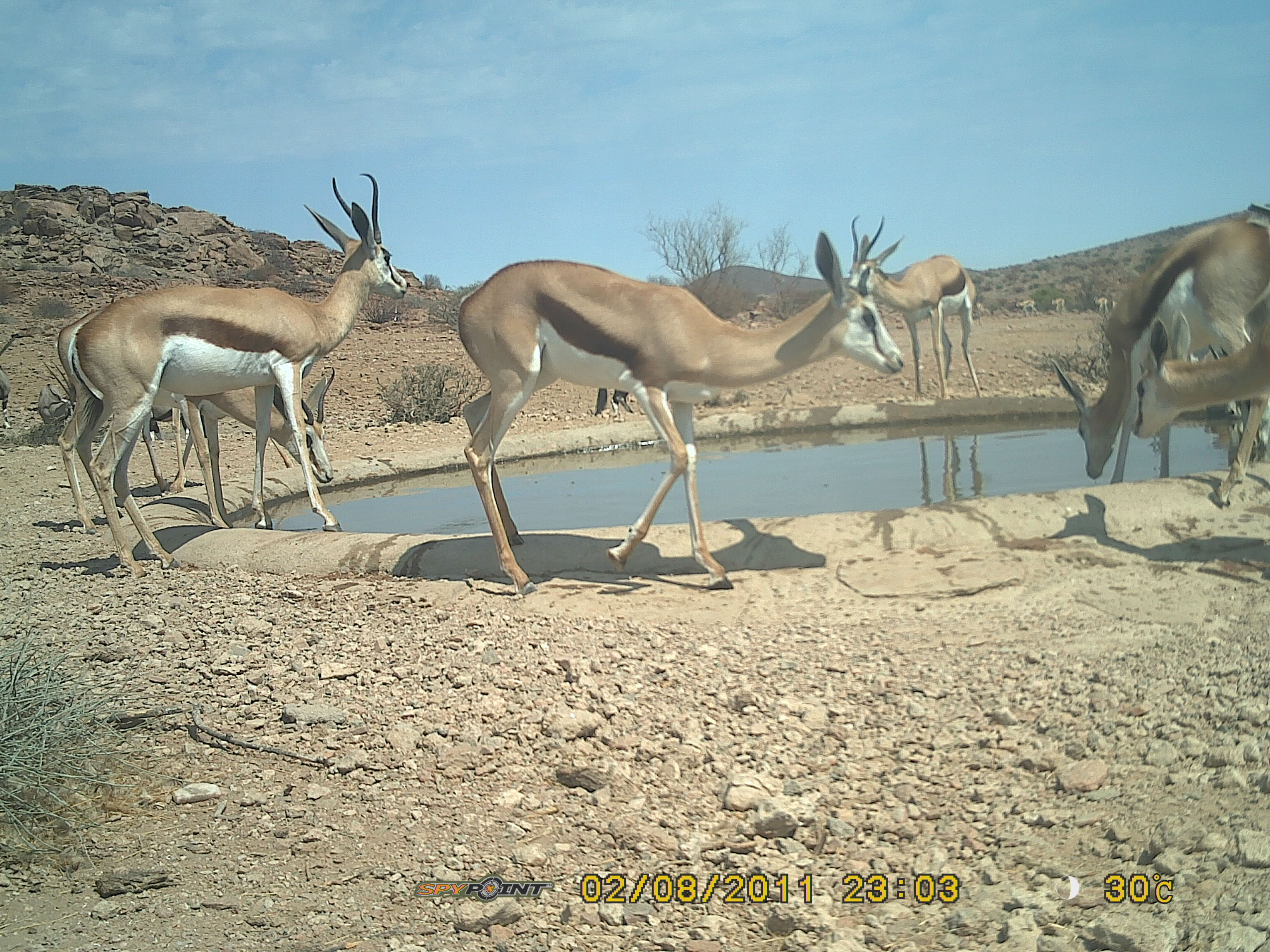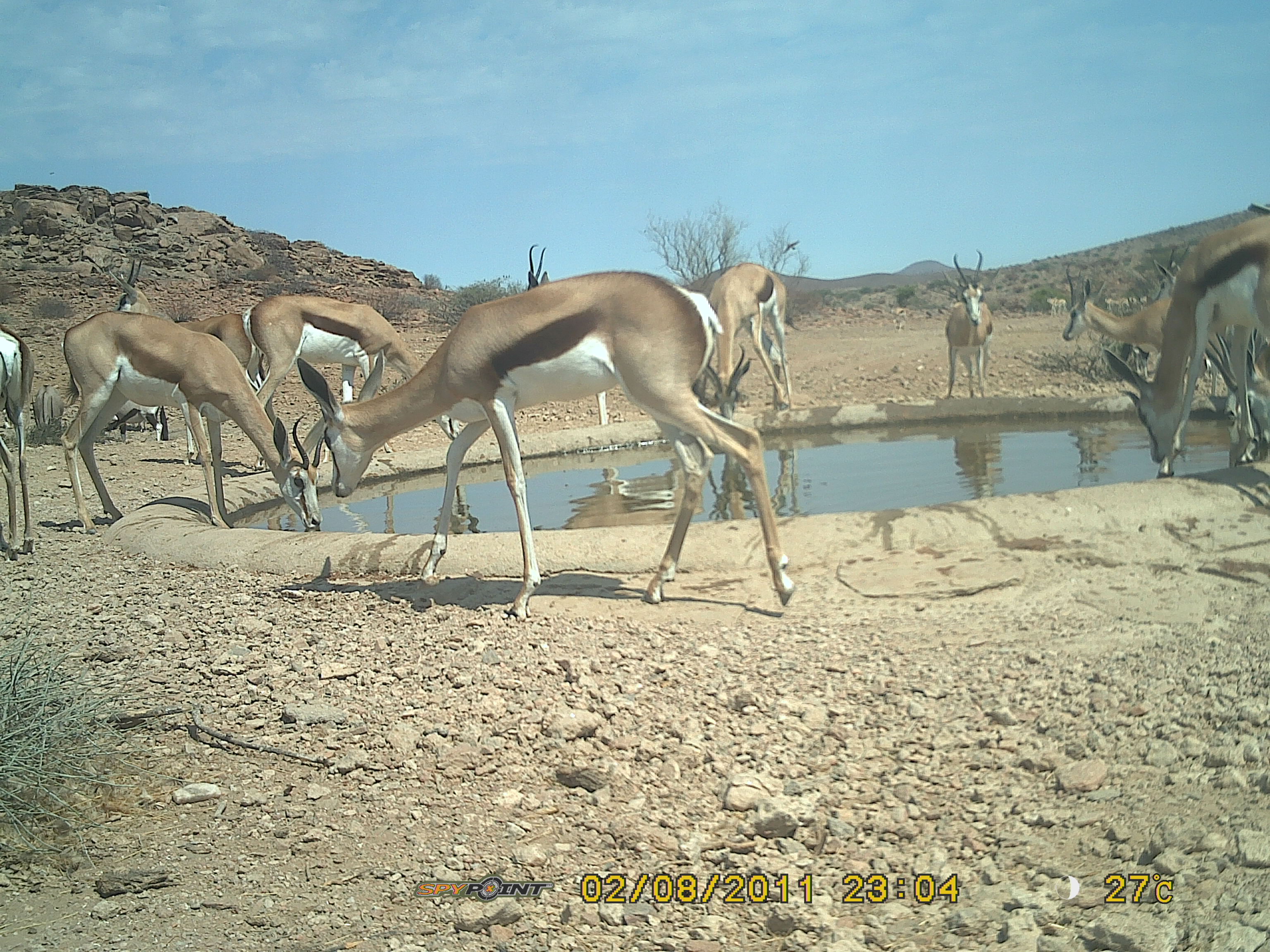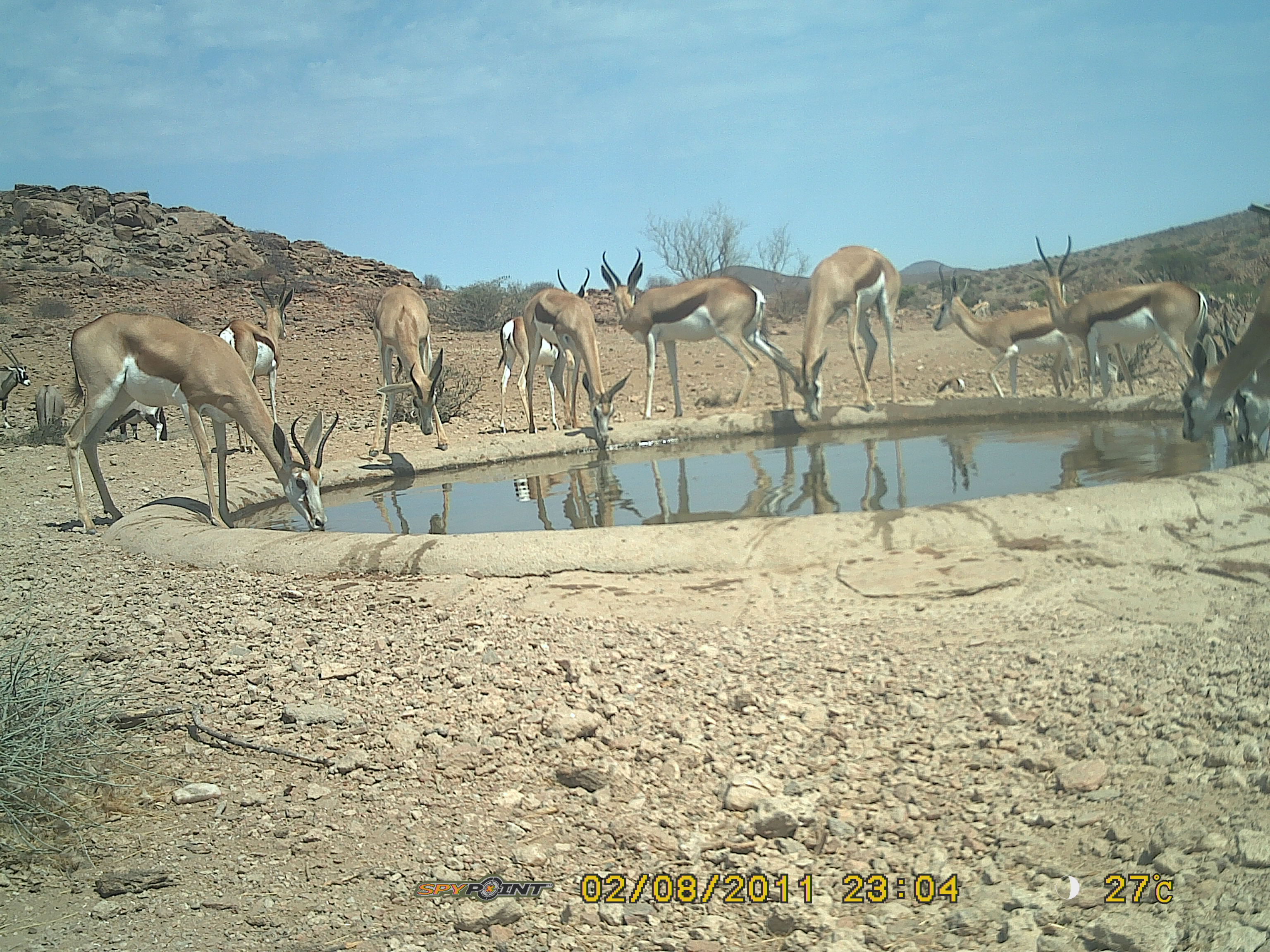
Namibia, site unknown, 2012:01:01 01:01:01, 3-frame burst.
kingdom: Animalia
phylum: Chordata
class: Mammalia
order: Artiodactyla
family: Bovidae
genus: Antidorcas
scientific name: Antidorcas marsupialis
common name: springbok